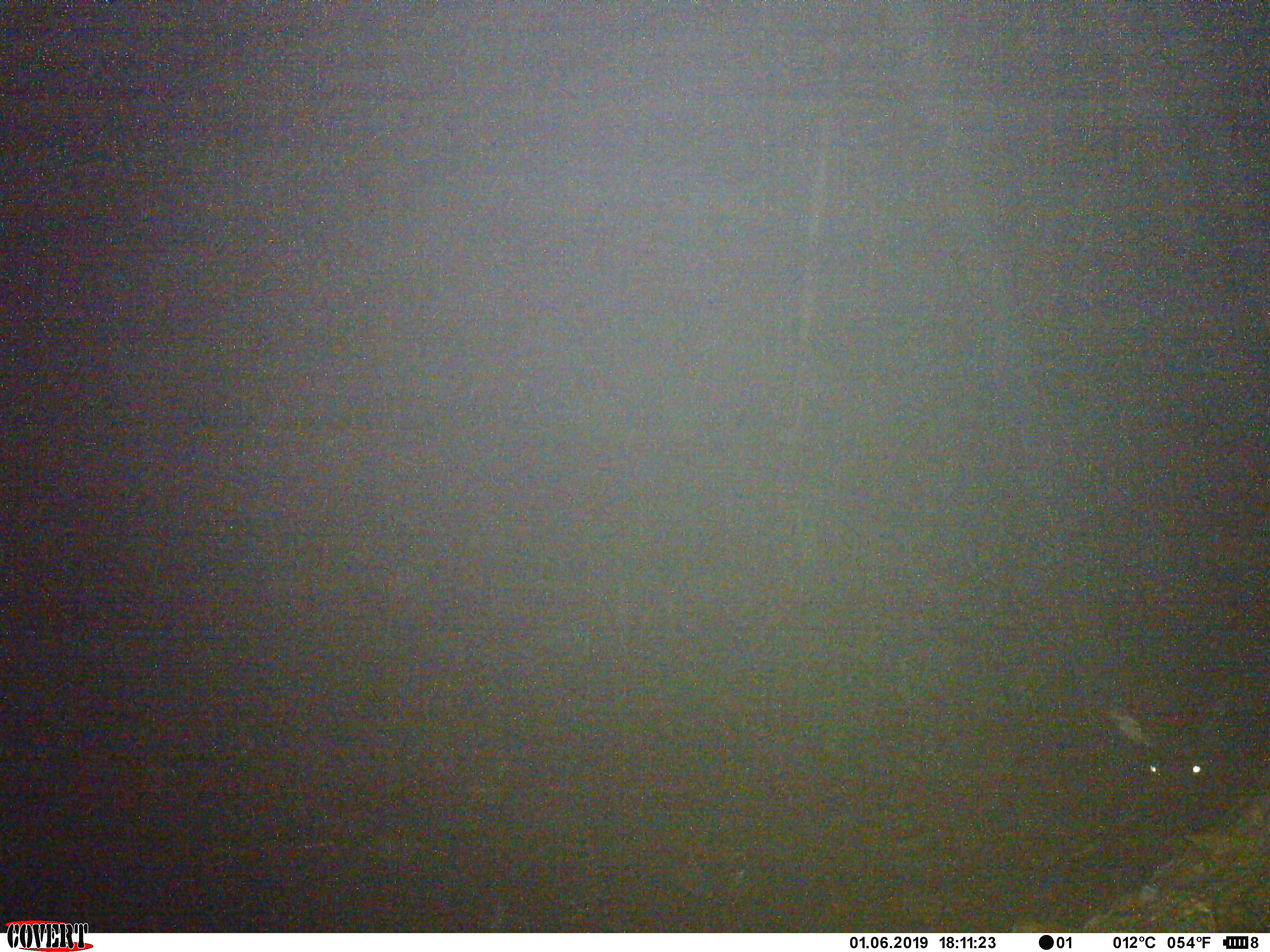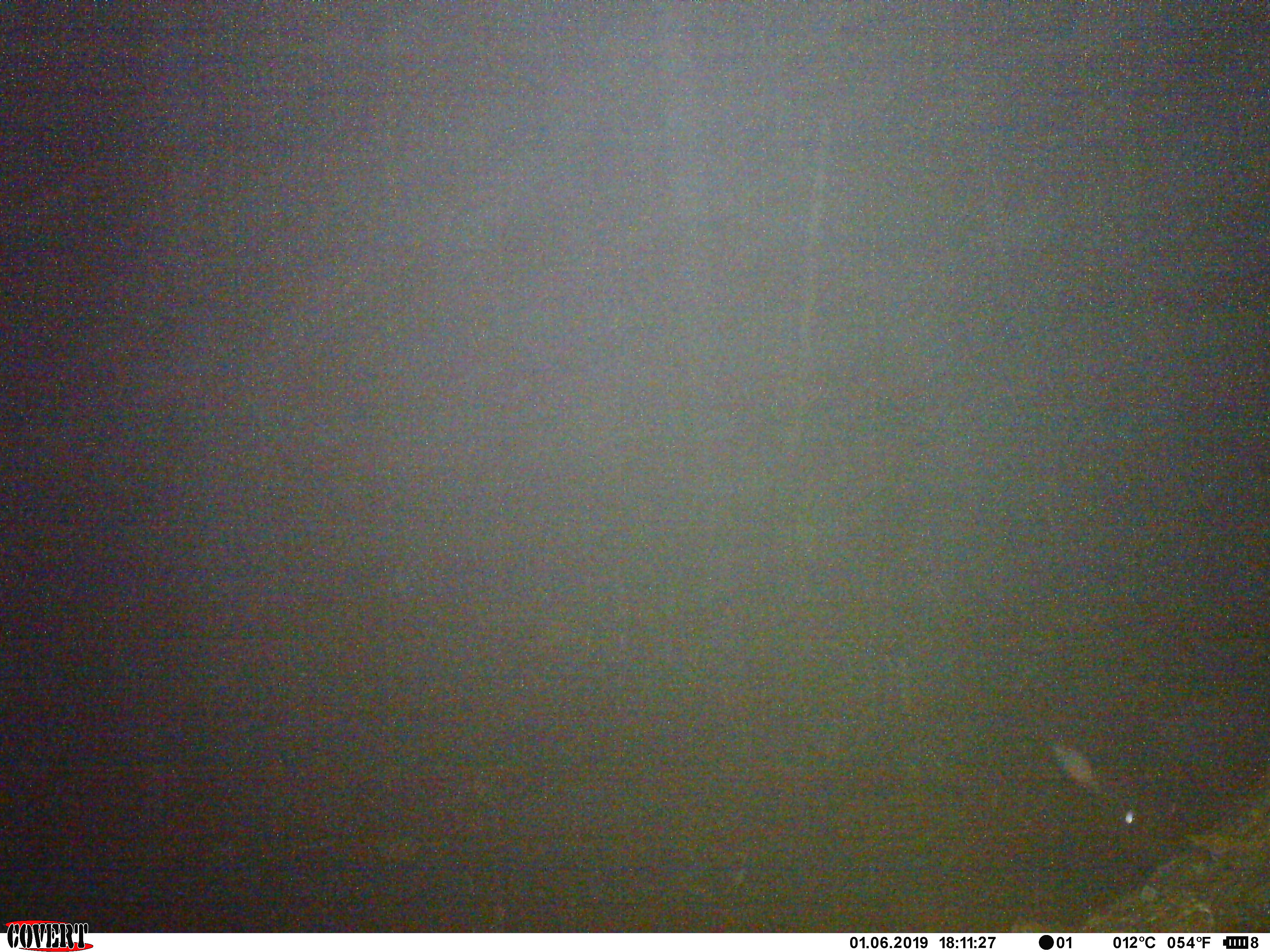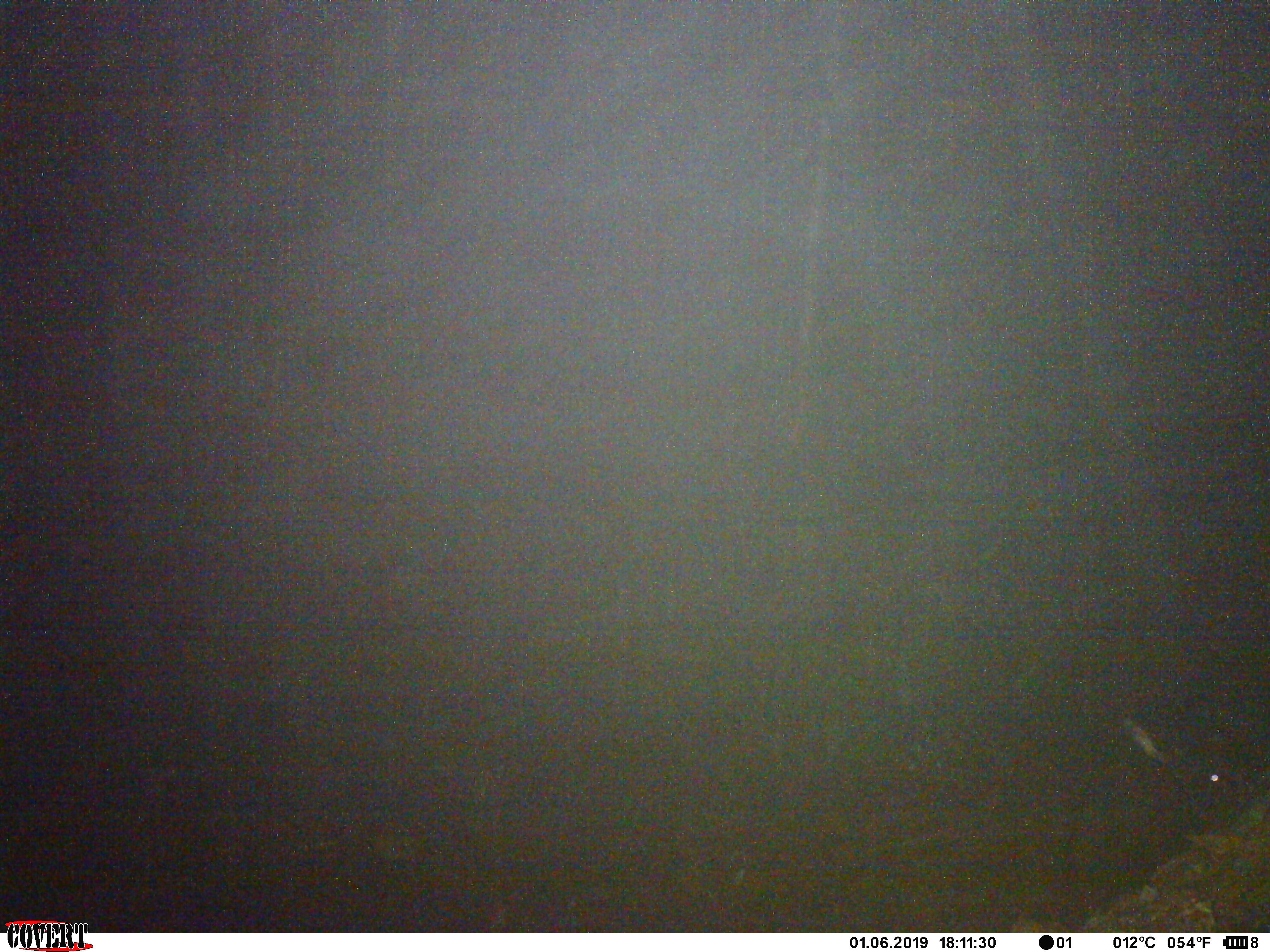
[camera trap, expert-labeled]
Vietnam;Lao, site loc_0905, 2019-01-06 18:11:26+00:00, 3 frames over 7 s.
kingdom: Animalia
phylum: Chordata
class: Mammalia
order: Artiodactyla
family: Bovidae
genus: Capricornis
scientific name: Capricornis sumatraensis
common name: chinese serow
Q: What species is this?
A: Chinese serow (Capricornis sumatraensis).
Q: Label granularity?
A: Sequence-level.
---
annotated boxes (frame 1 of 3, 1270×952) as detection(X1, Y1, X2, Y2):
chinese serow: detection(1105, 686, 1270, 827)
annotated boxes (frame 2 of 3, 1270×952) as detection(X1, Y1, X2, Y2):
chinese serow: detection(1048, 683, 1270, 868)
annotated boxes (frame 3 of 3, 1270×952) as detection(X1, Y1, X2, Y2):
chinese serow: detection(1065, 706, 1270, 915)